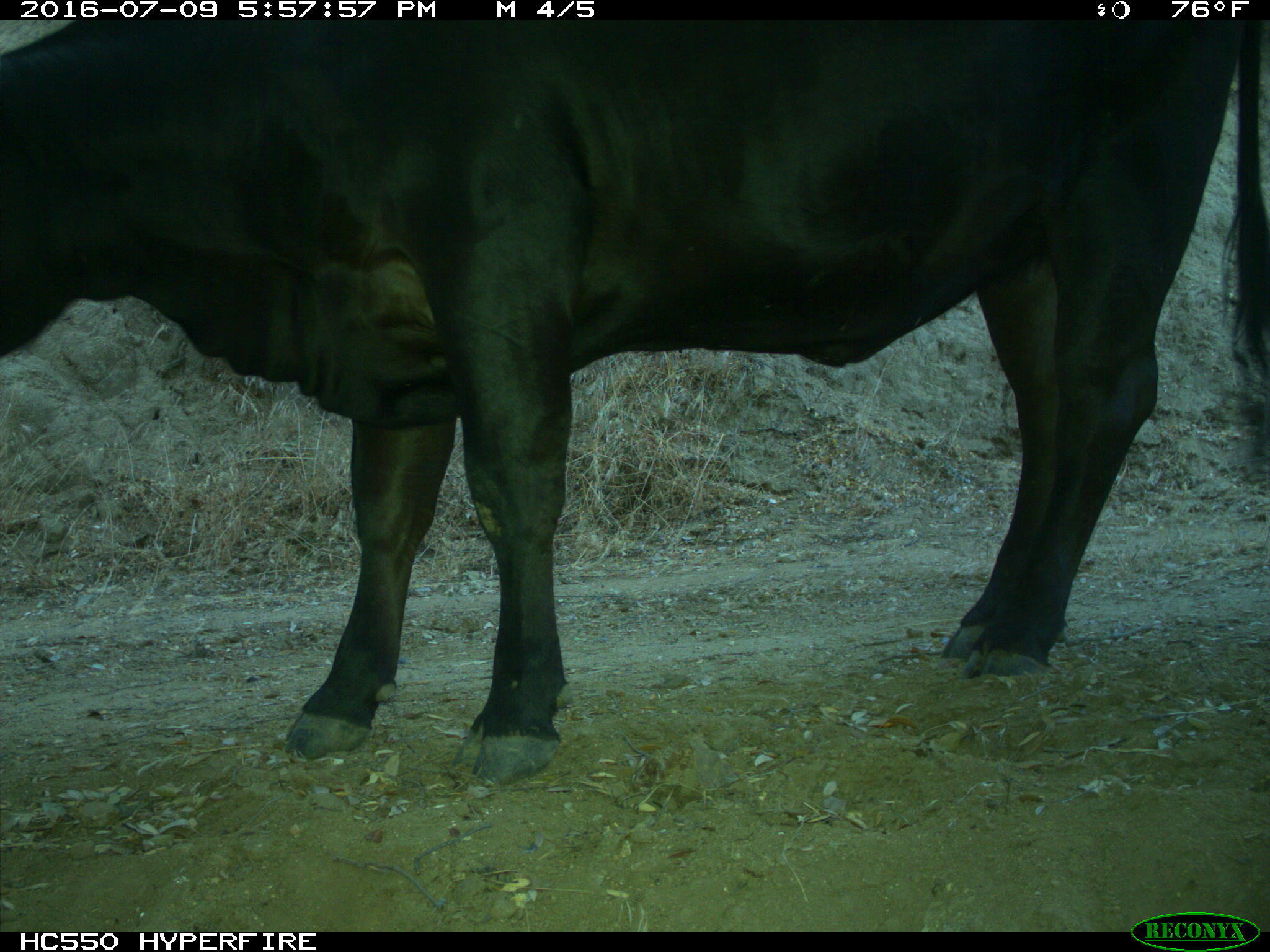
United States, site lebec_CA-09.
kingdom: Animalia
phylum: Chordata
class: Mammalia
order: Artiodactyla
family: Bovidae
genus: Bos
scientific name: Bos taurus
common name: domestic cow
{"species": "Bos taurus (domestic cow)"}